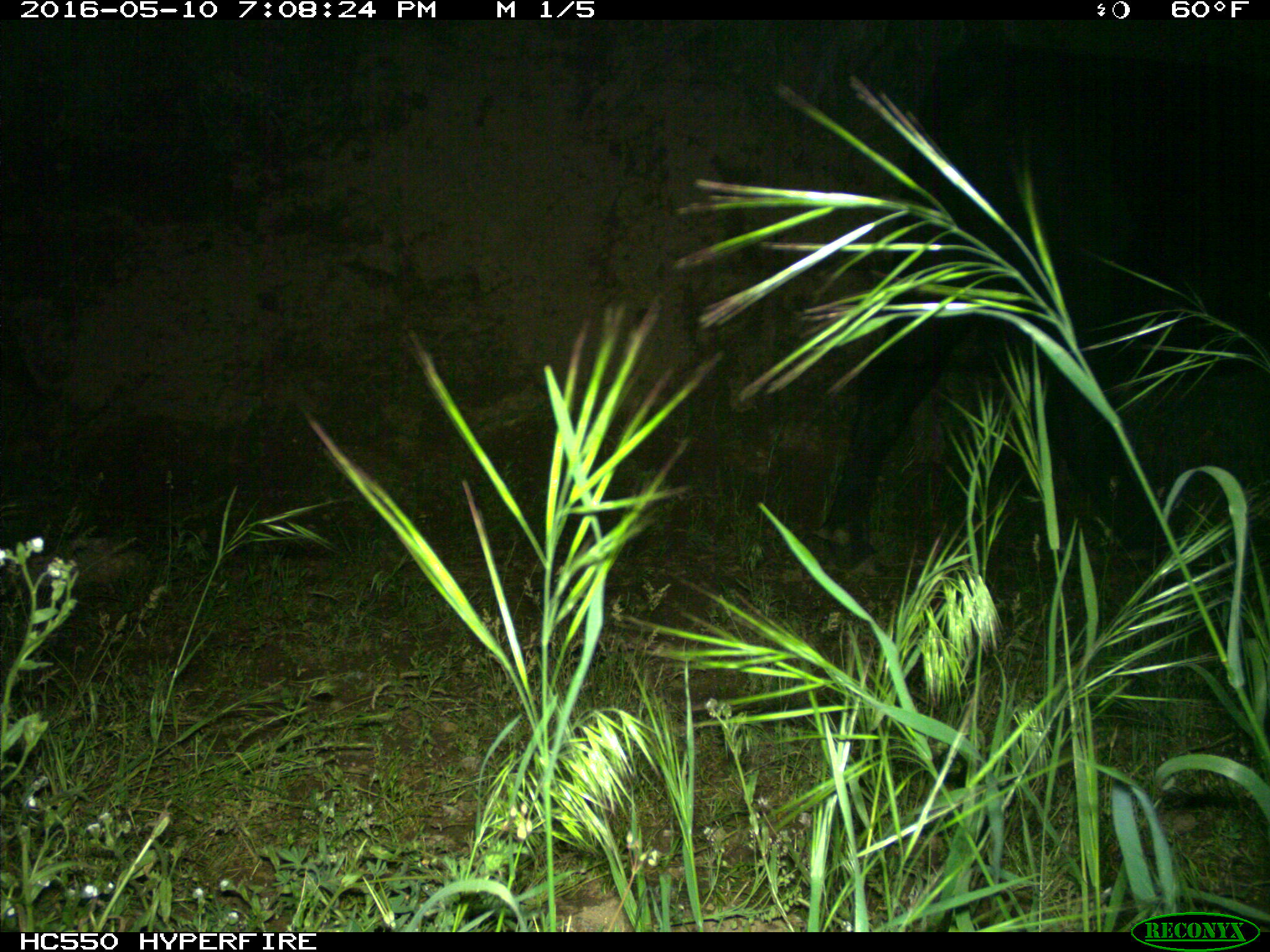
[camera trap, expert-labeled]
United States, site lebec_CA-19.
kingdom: Animalia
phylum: Chordata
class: Mammalia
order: Artiodactyla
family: Bovidae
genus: Bos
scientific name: Bos taurus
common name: domestic cow